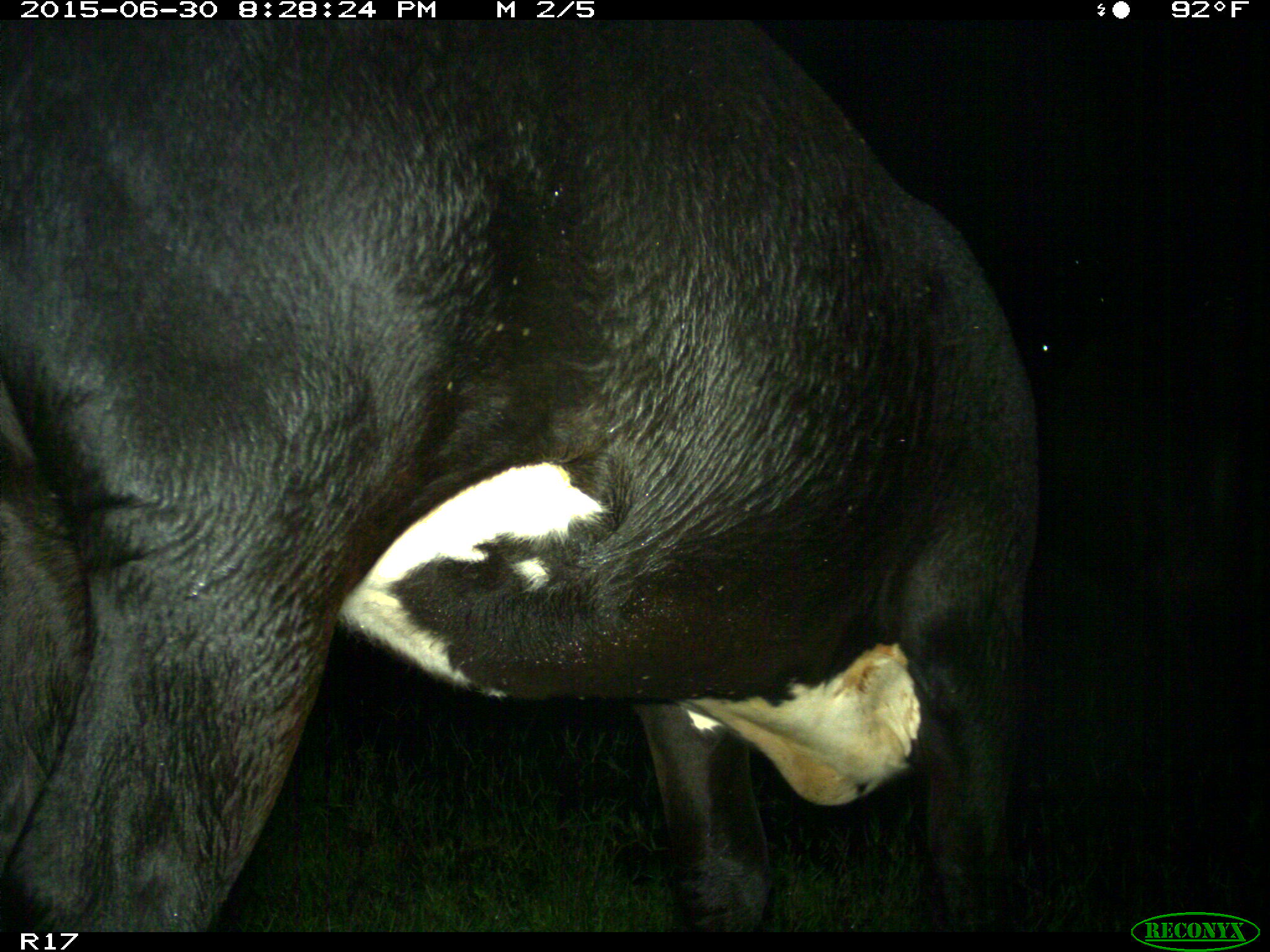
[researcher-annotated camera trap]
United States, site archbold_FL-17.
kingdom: Animalia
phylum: Chordata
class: Mammalia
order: Artiodactyla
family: Bovidae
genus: Bos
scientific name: Bos taurus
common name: domestic cow